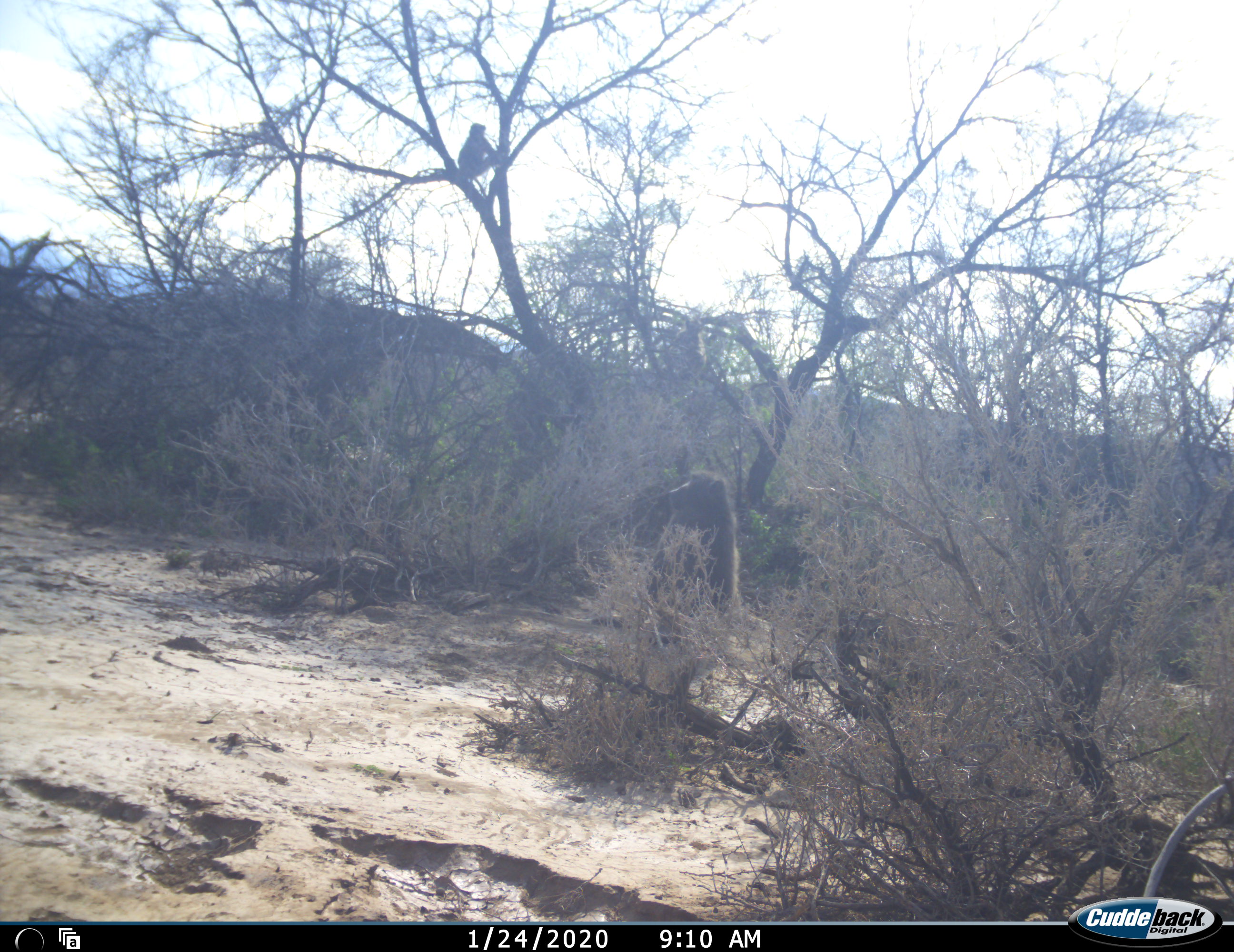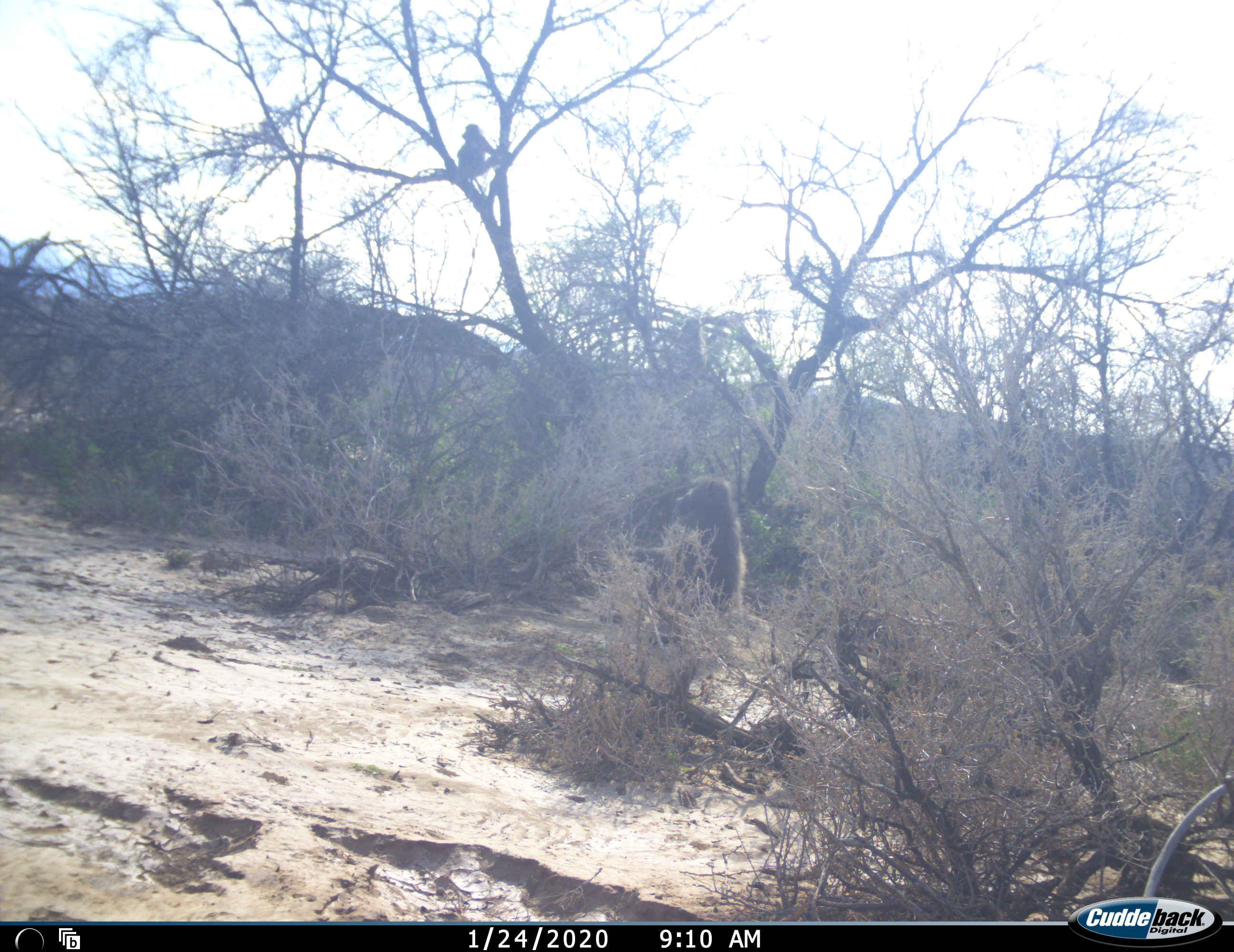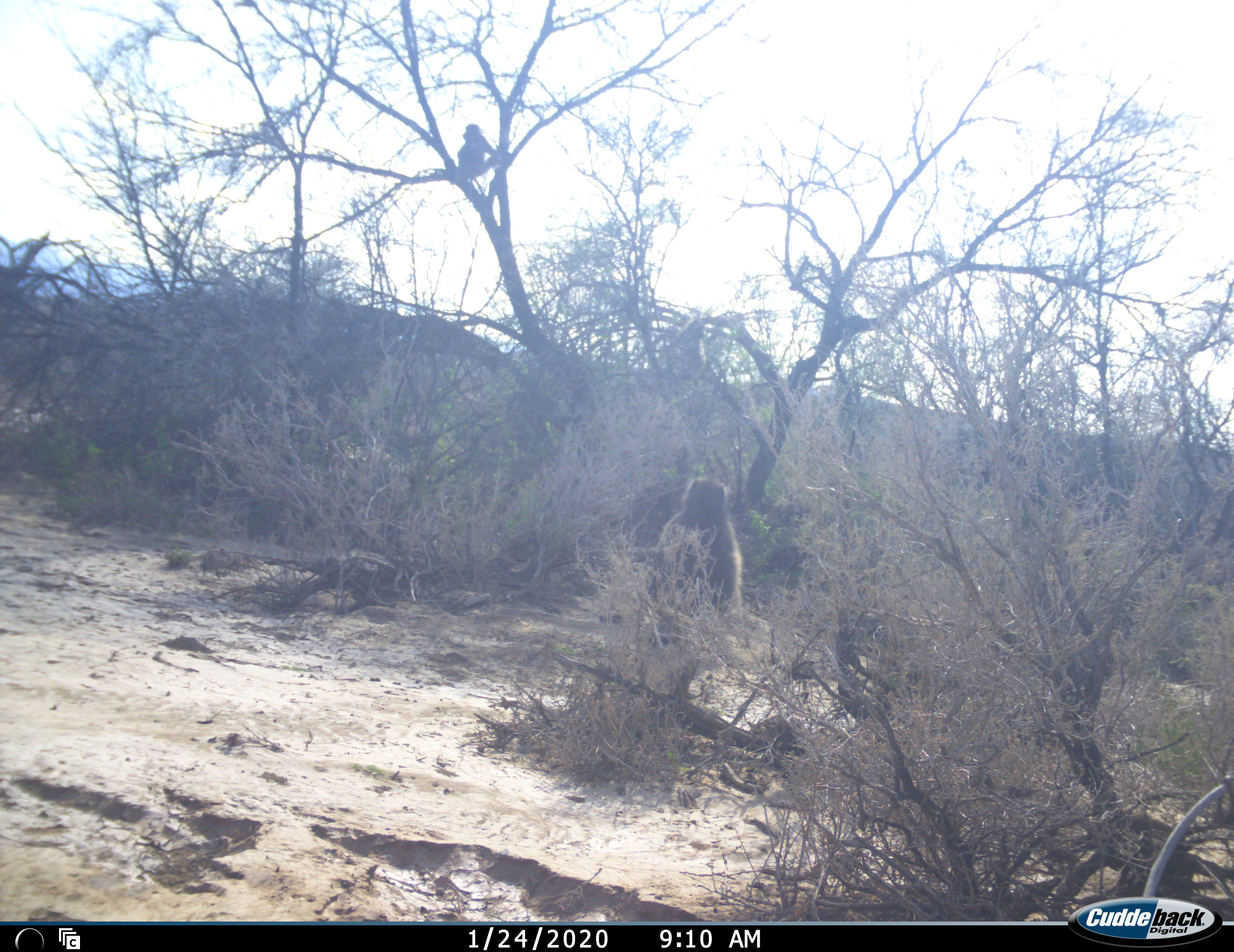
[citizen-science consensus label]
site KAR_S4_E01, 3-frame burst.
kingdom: Animalia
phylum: Chordata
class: Mammalia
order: Primates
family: Cercopithecidae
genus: Papio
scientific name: Papio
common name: baboon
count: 3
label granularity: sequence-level